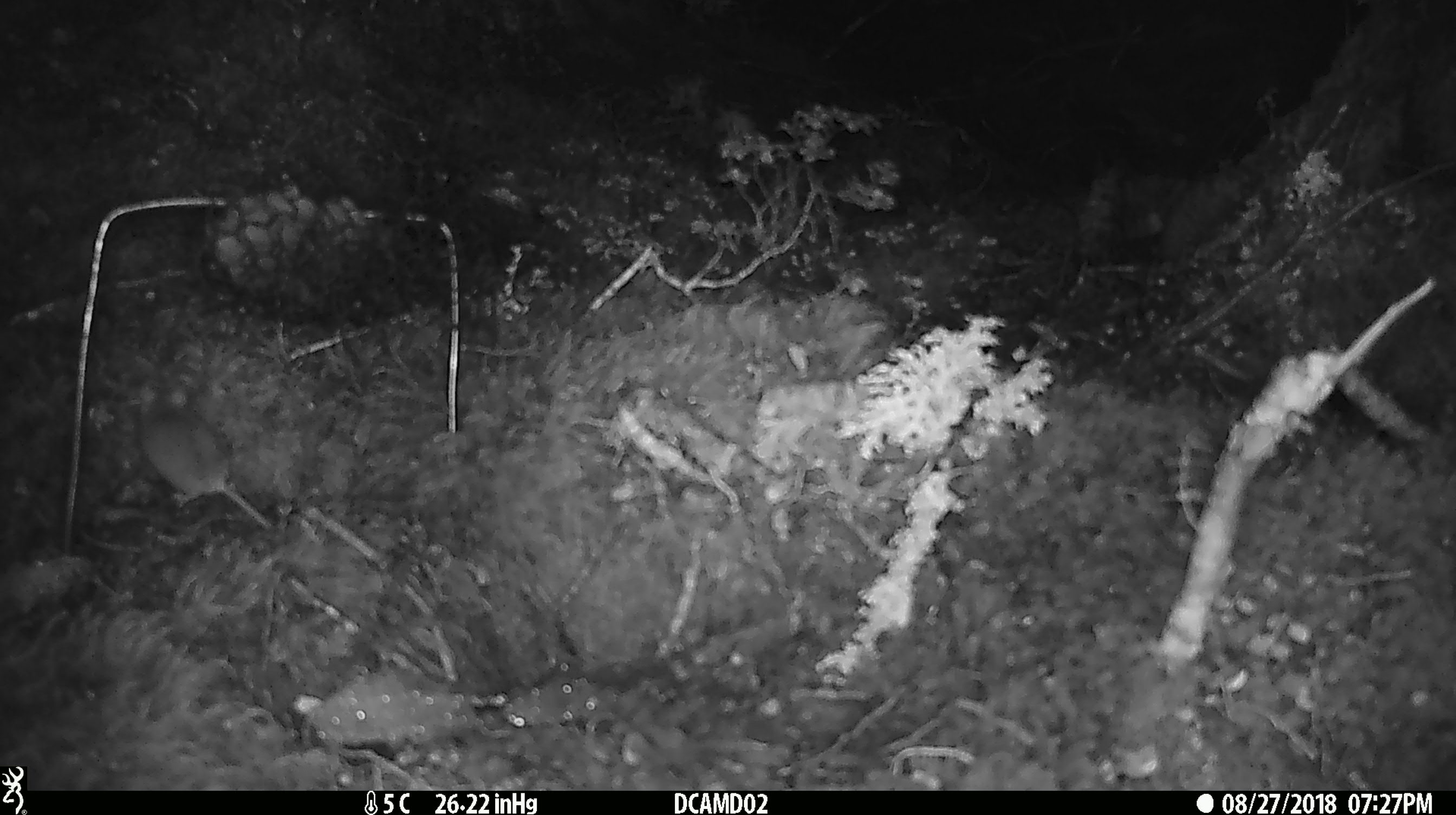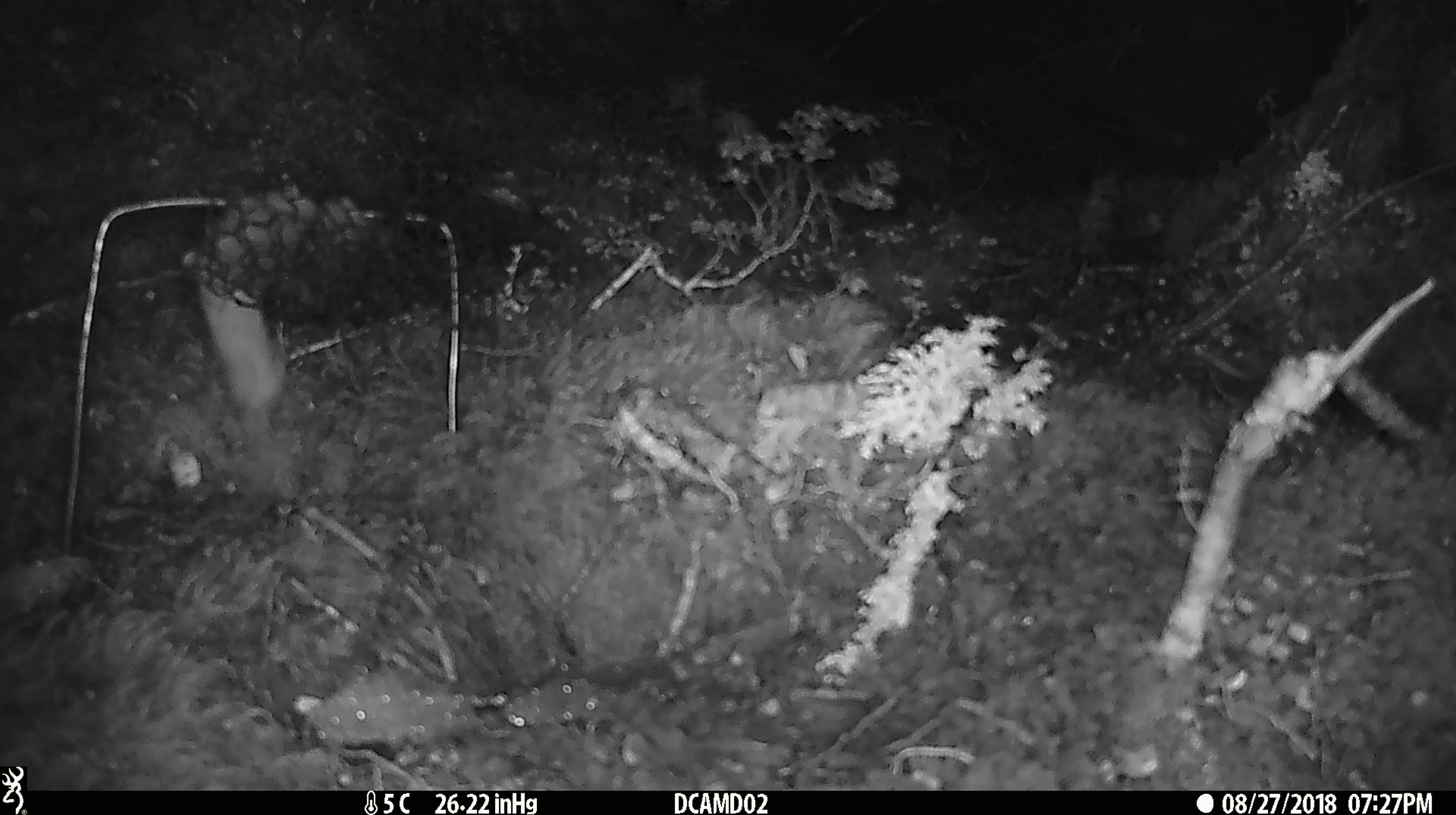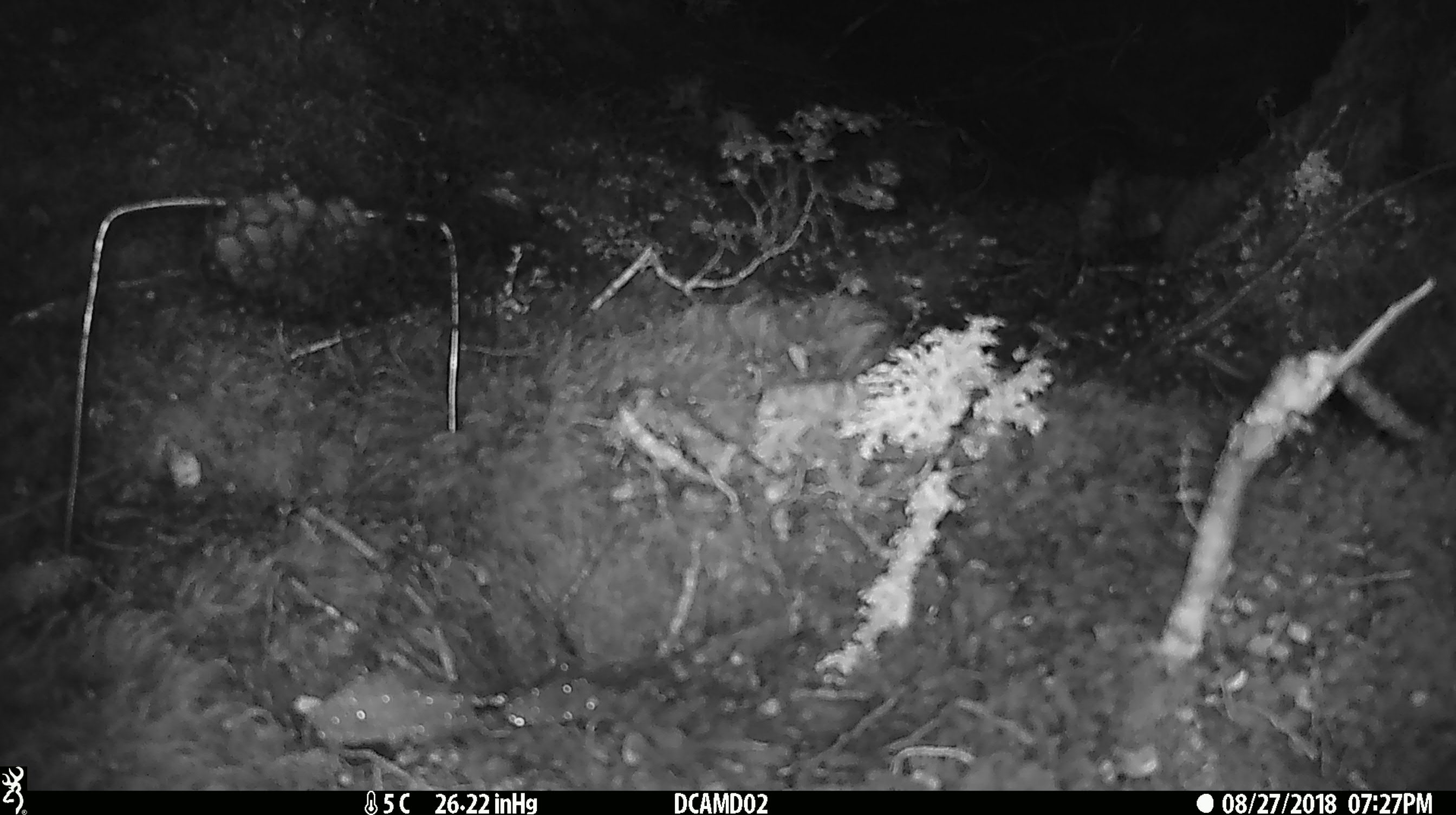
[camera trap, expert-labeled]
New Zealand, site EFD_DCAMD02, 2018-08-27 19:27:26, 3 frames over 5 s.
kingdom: Animalia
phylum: Chordata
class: Mammalia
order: Rodentia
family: Muridae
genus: Mus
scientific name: Mus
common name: mouse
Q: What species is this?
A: Mouse (Mus).